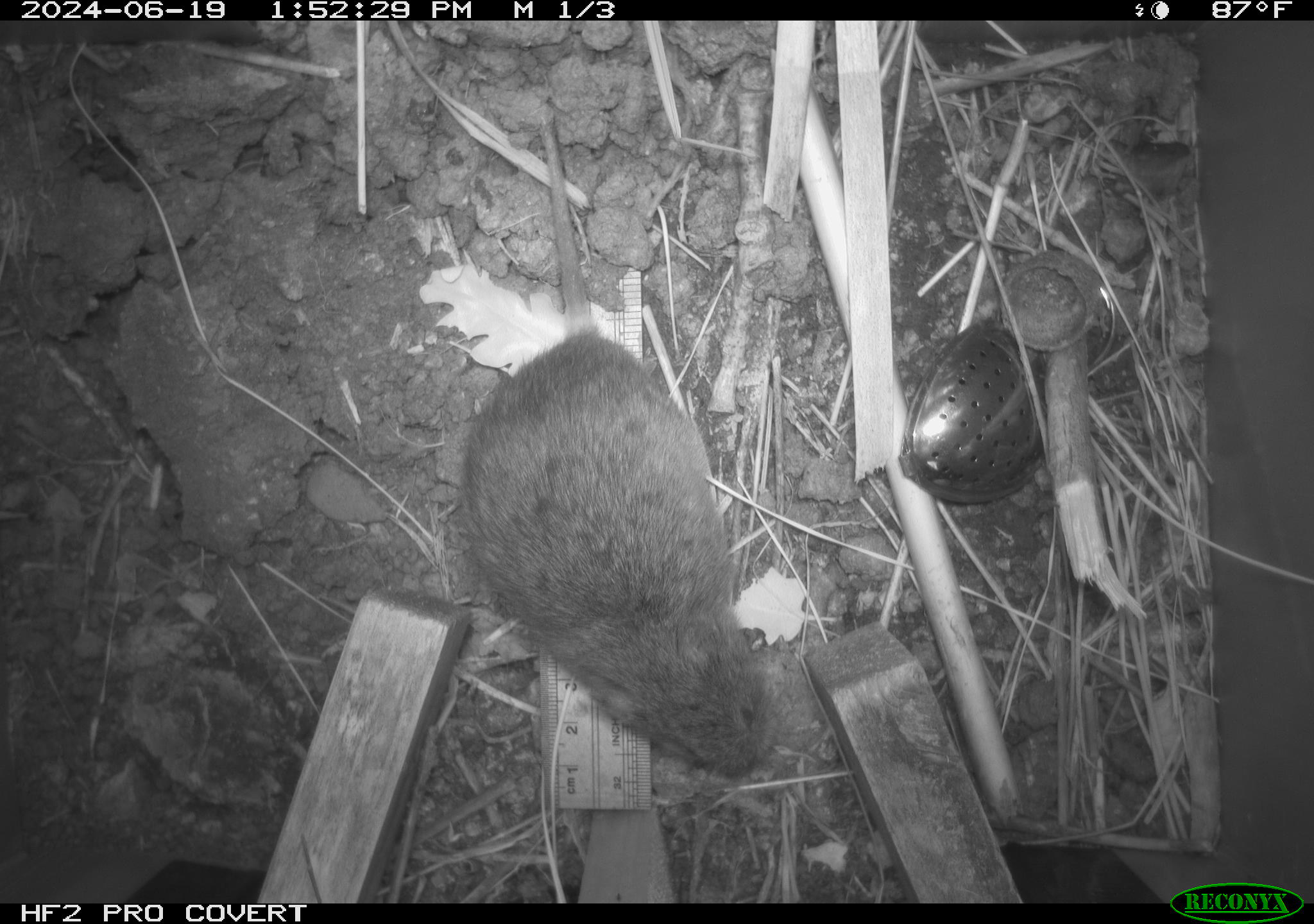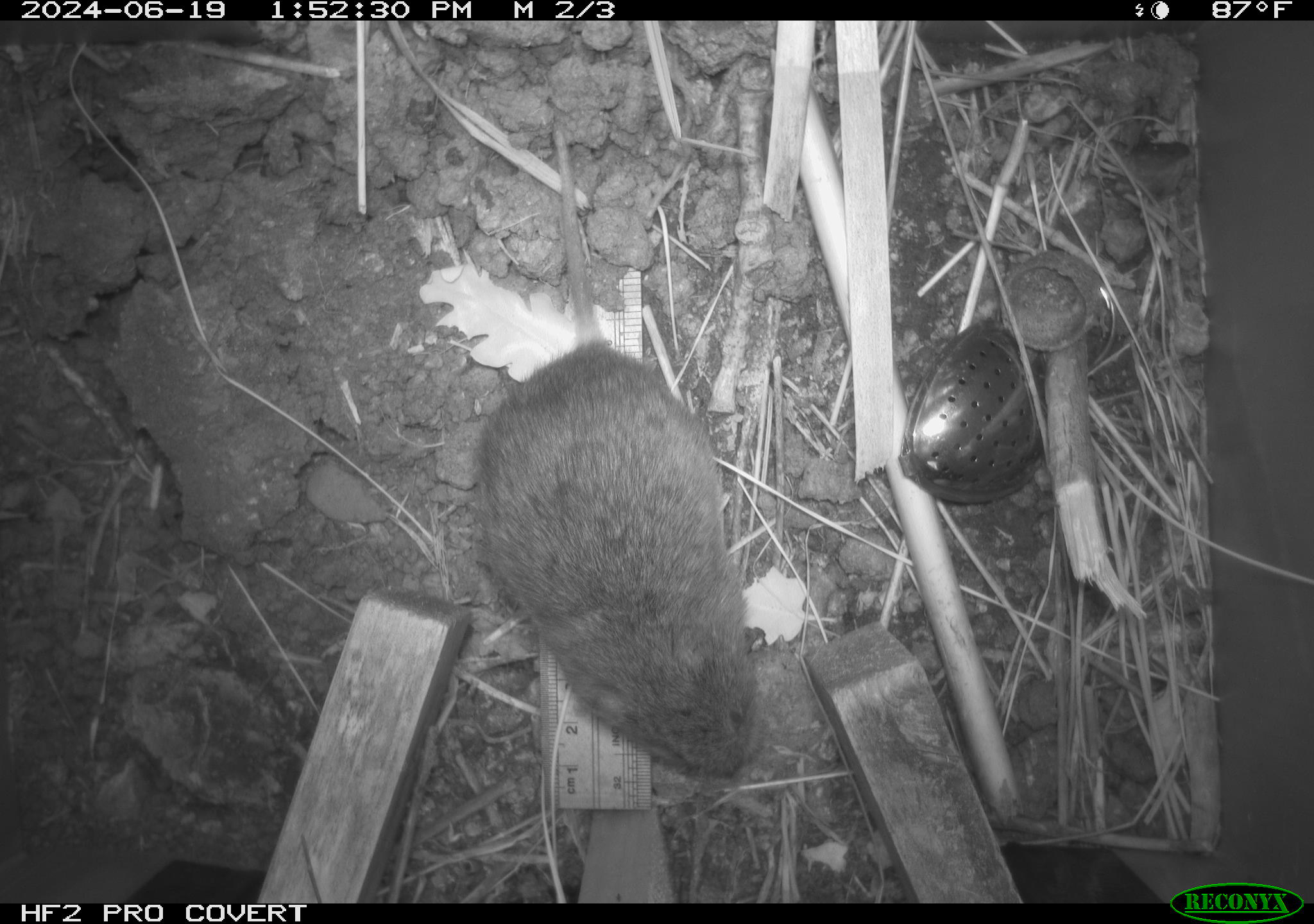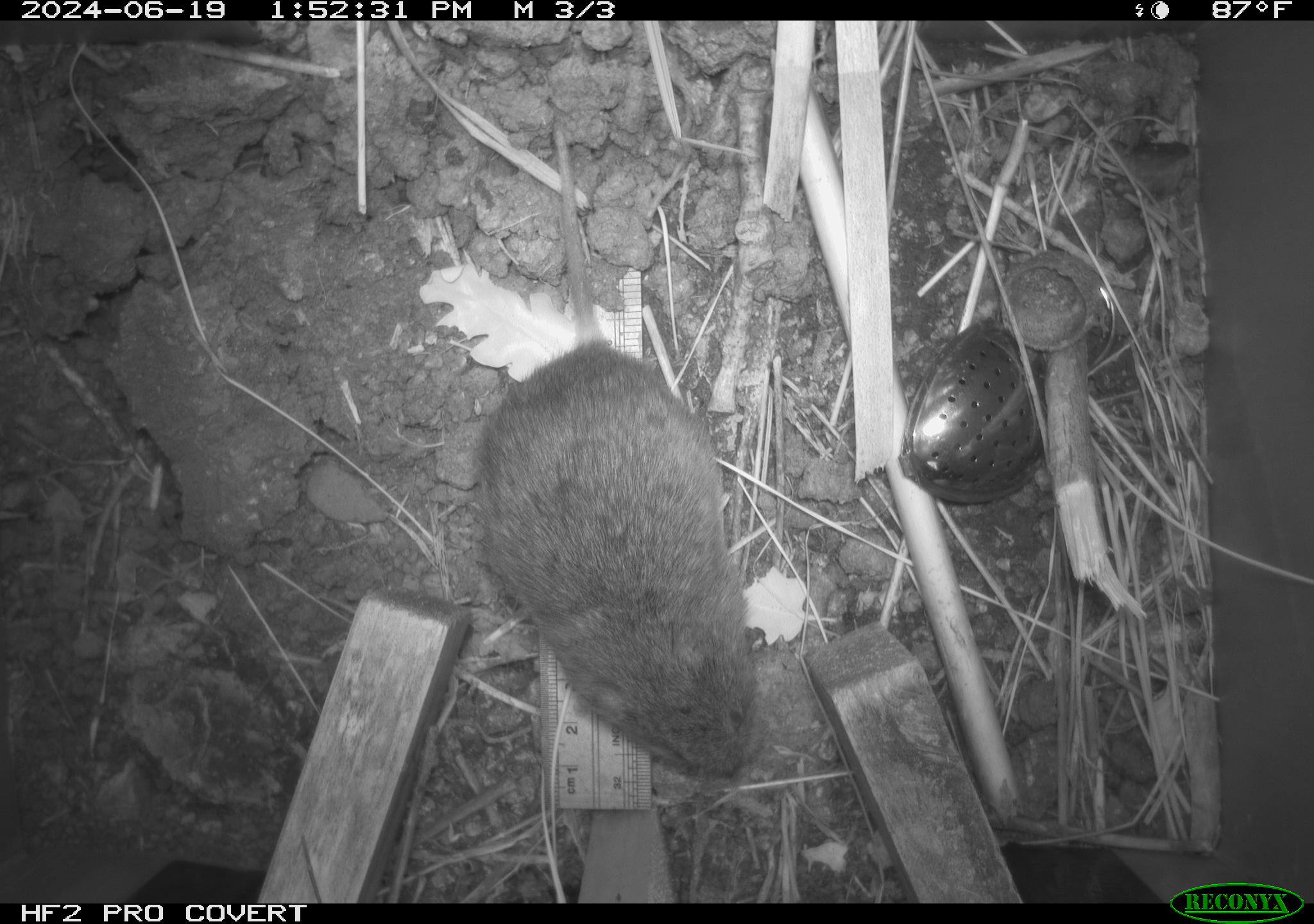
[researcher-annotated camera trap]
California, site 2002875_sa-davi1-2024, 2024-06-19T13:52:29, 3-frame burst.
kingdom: Animalia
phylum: Chordata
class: Mammalia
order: Rodentia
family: Cricetidae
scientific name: Arvicolinae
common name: voles, lemmings, and muskrats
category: arvicolinae subfamily